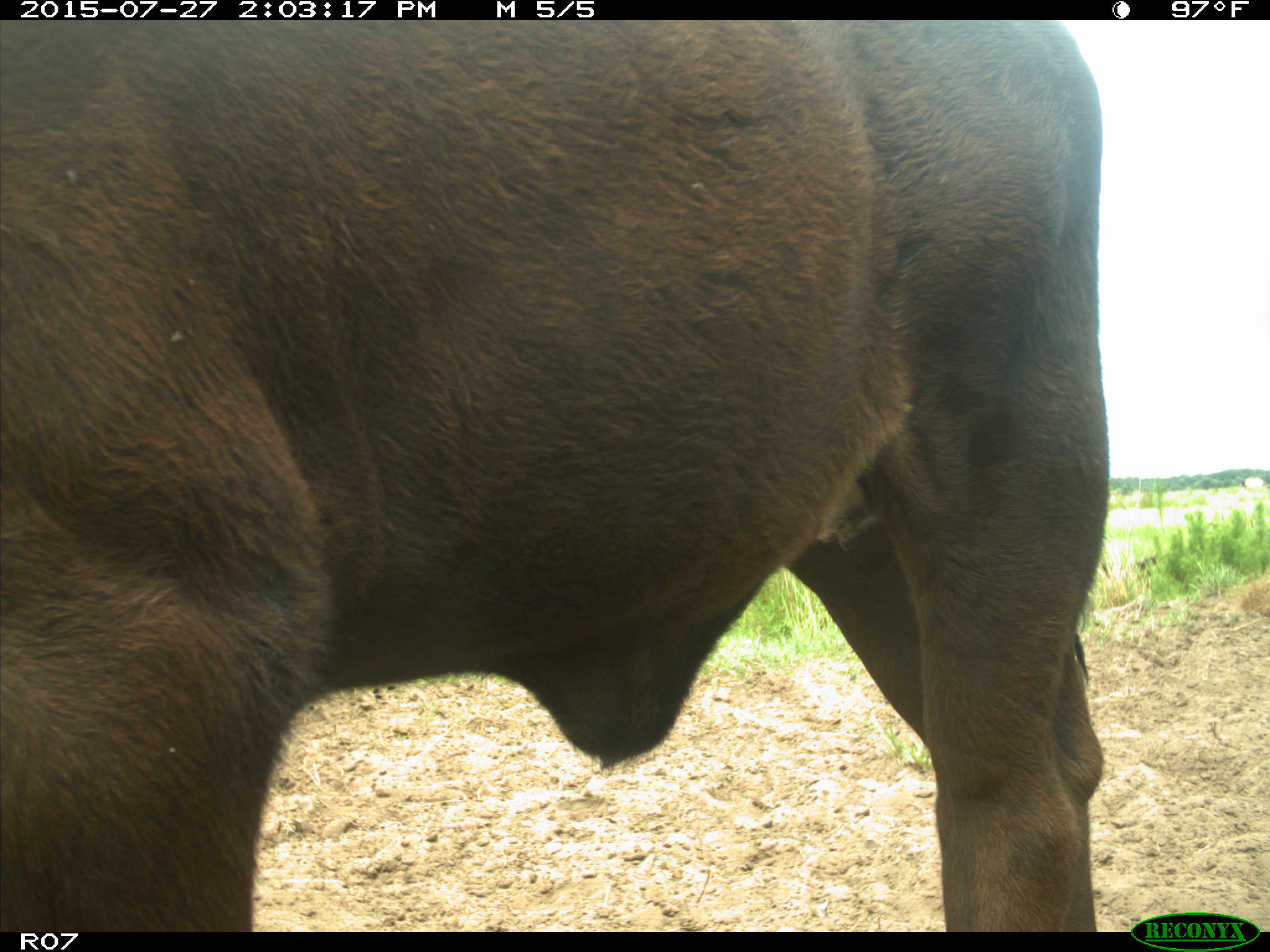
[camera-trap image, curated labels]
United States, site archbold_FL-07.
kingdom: Animalia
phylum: Chordata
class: Mammalia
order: Artiodactyla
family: Bovidae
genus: Bos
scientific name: Bos taurus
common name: domestic cow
Bos taurus (domestic cow).